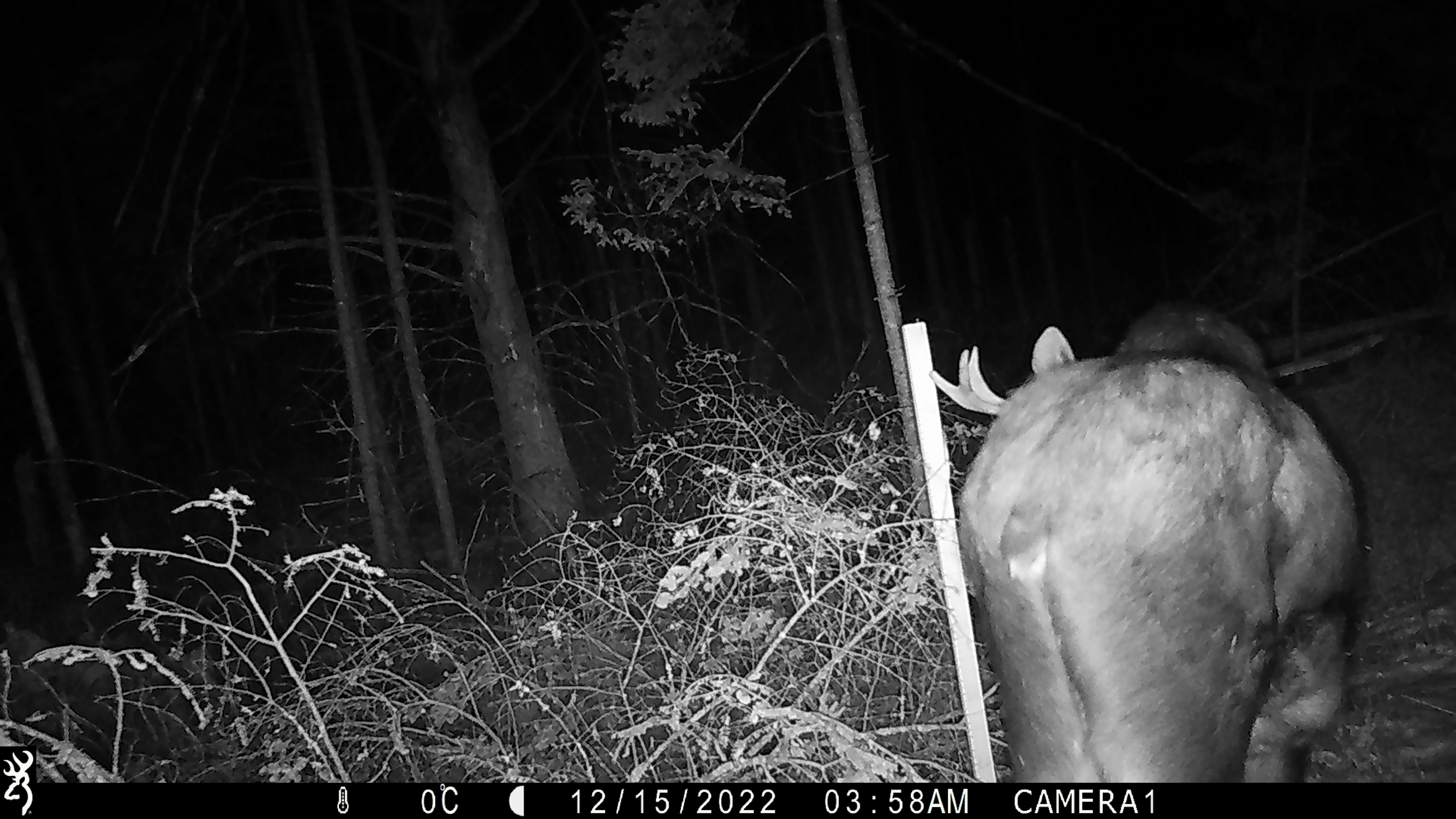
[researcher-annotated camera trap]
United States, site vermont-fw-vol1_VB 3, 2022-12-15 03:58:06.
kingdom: Animalia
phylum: Chordata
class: Mammalia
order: Artiodactyla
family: Cervidae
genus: Alces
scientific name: Alces alces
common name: moose